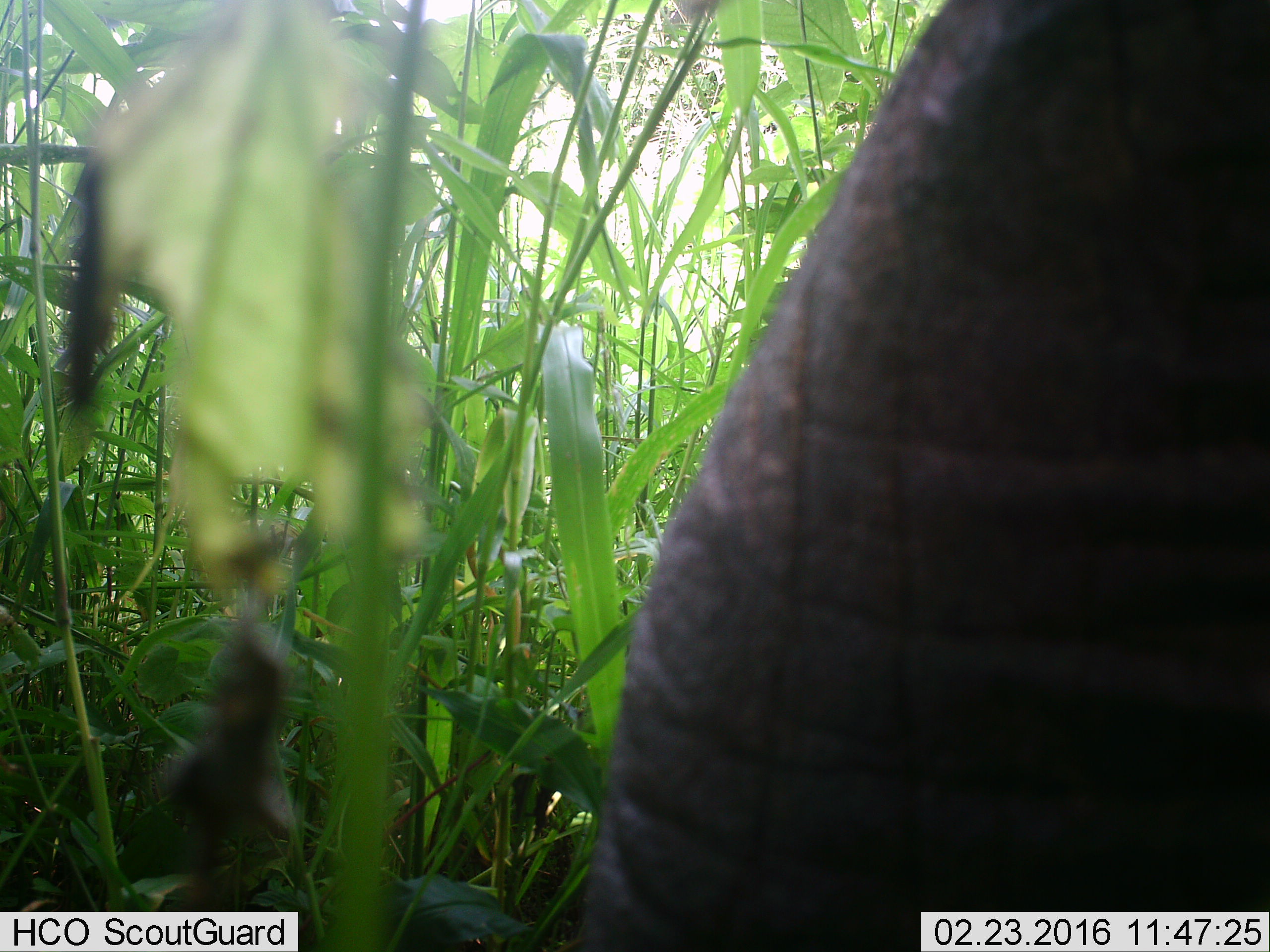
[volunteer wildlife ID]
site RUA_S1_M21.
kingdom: Animalia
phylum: Chordata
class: Mammalia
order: Proboscidea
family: Elephantidae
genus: Loxodonta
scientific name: Loxodonta africana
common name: african bush elephant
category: elephant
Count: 1.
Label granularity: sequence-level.